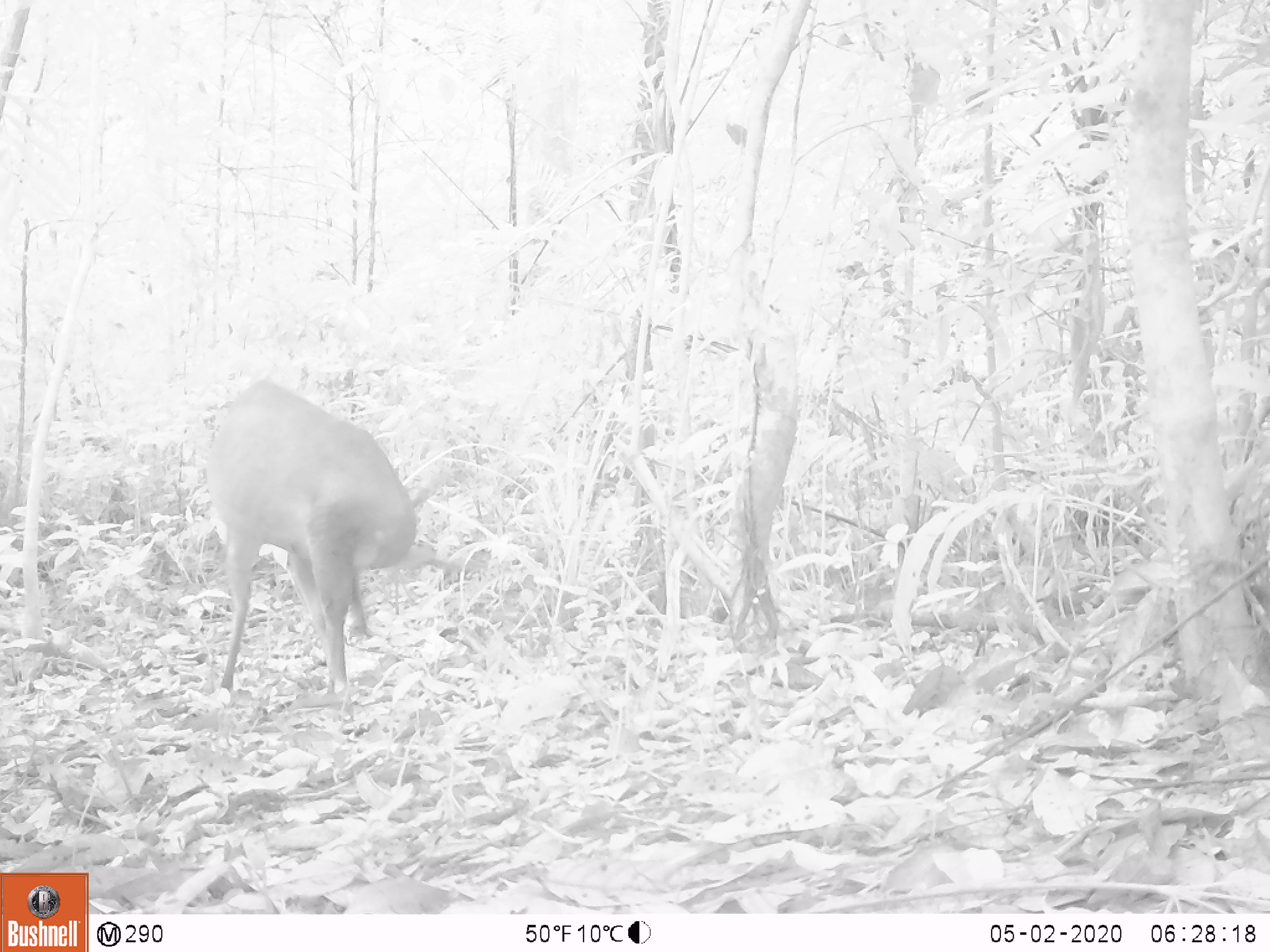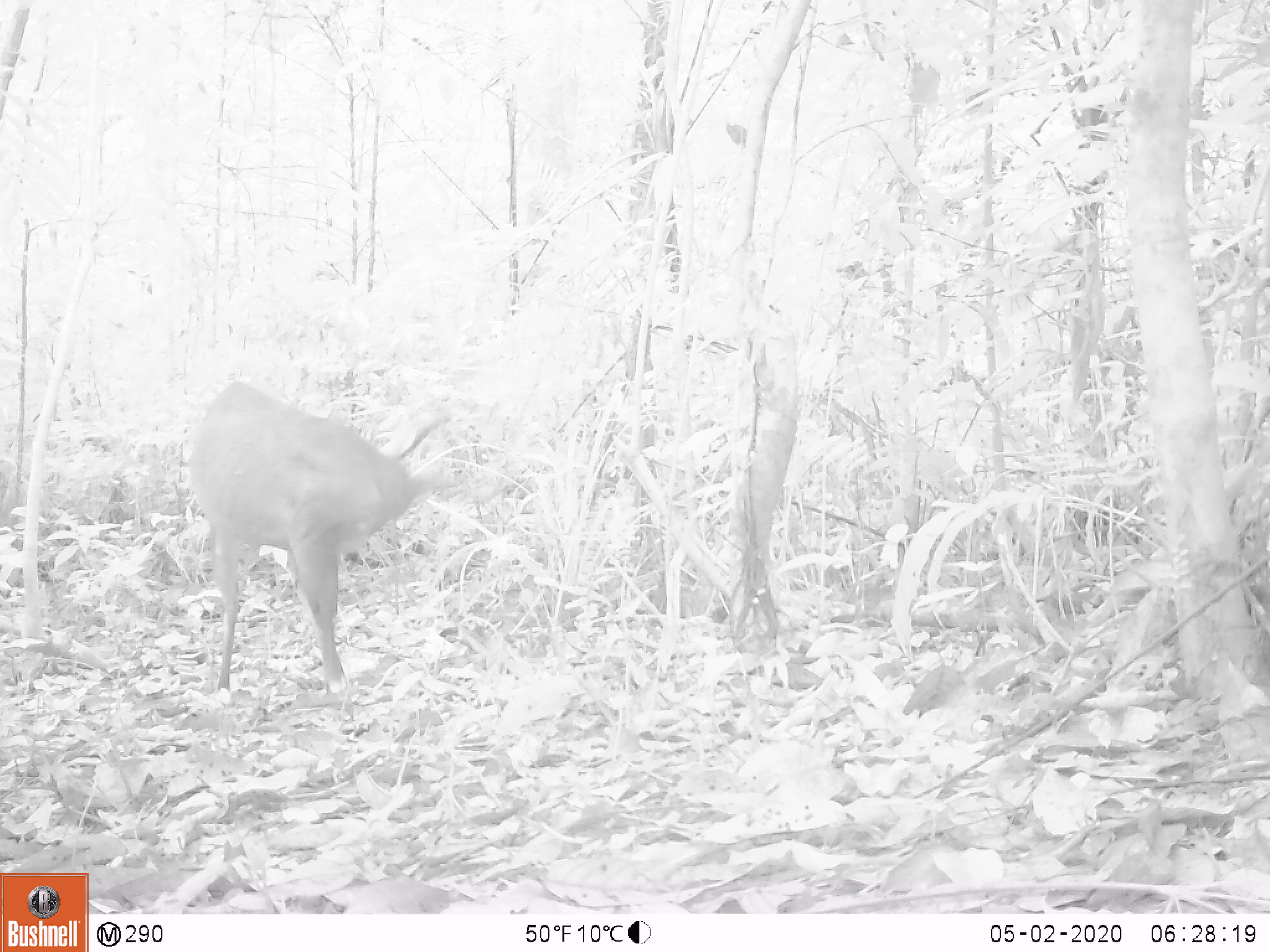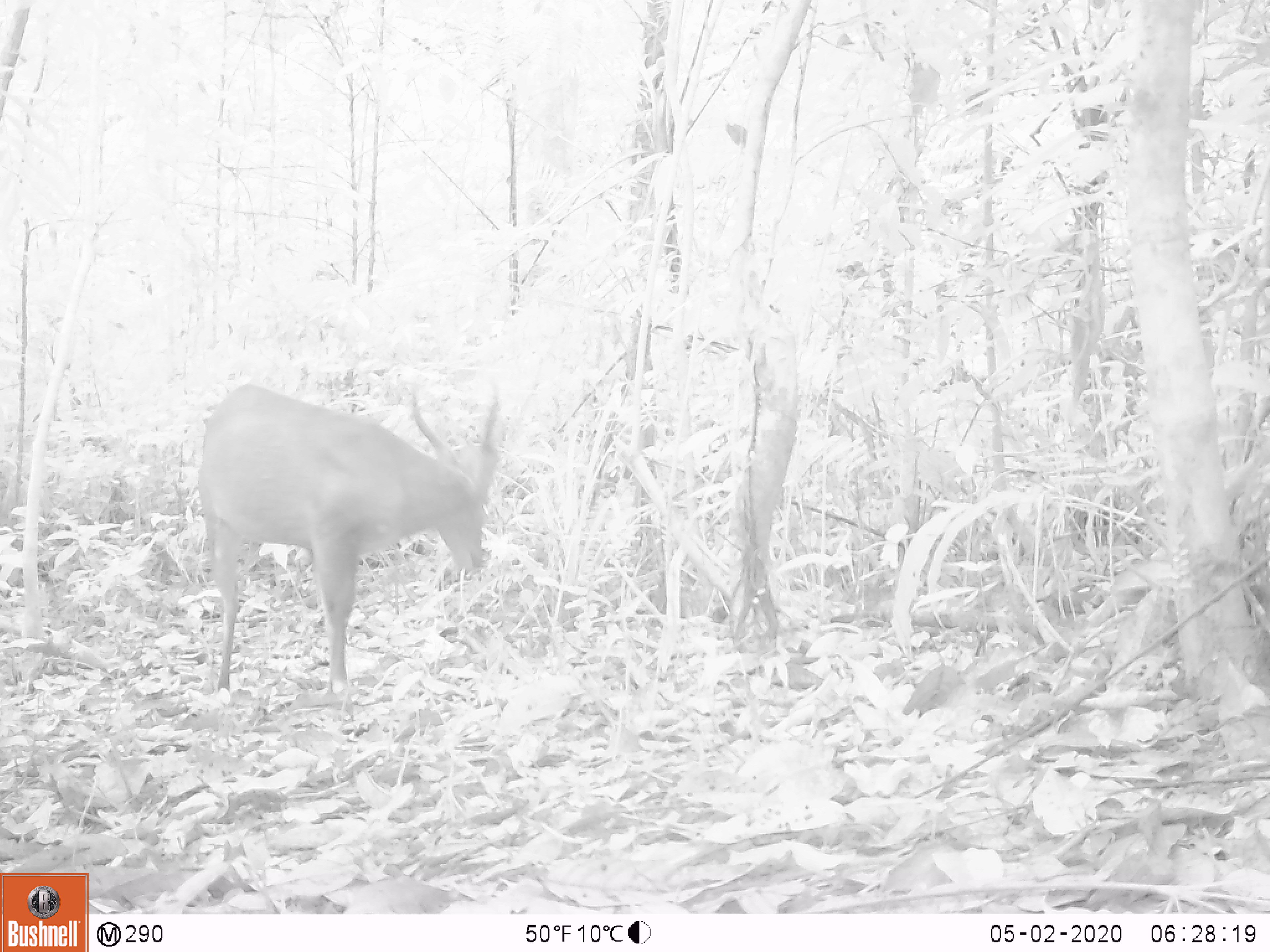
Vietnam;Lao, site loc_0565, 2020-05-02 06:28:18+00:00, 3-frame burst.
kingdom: Animalia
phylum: Chordata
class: Mammalia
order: Artiodactyla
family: Cervidae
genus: Muntiacus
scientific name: Muntiacus vuquangensis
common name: large-antlered muntjac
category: large antlered muntjac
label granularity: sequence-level